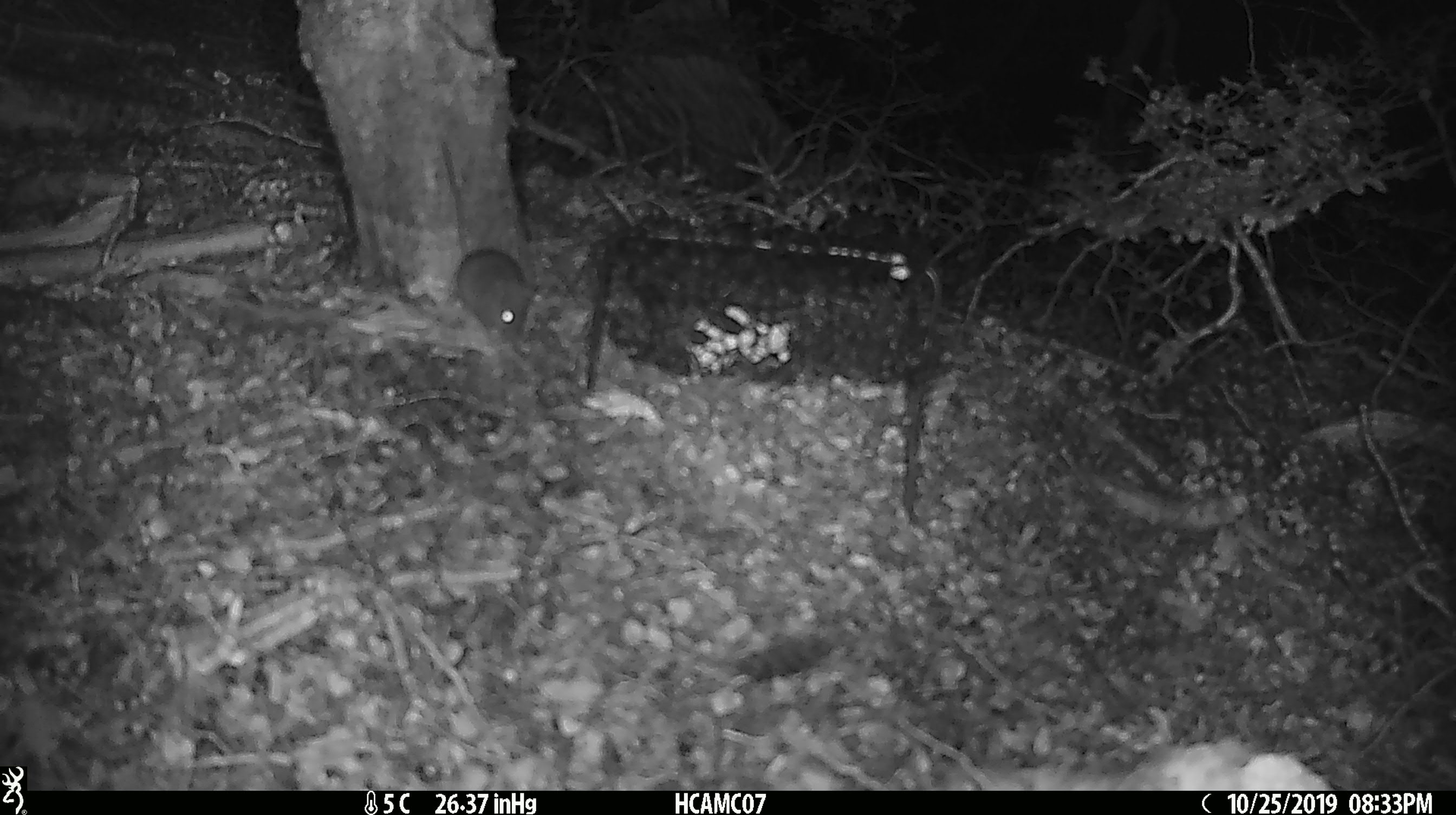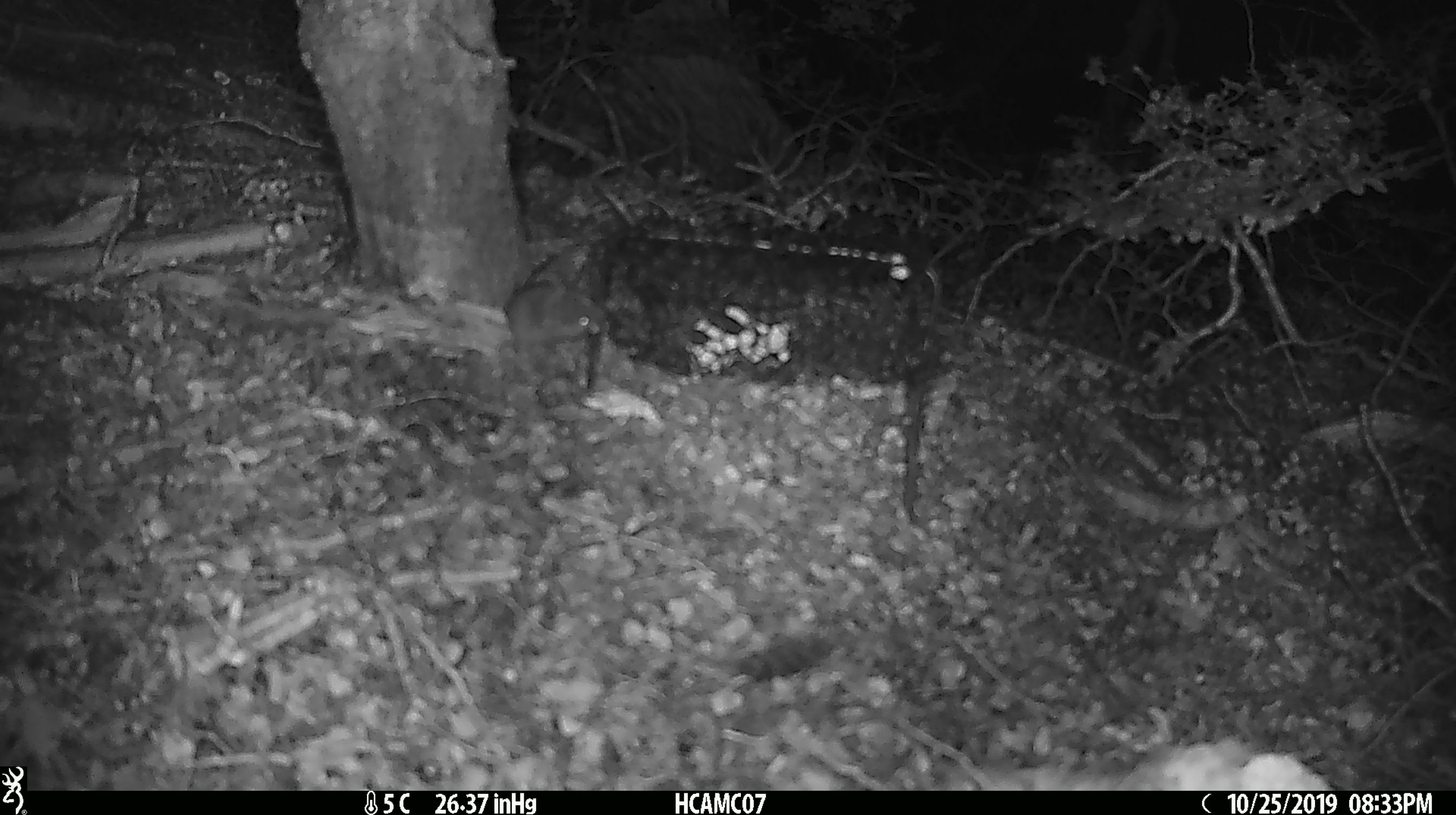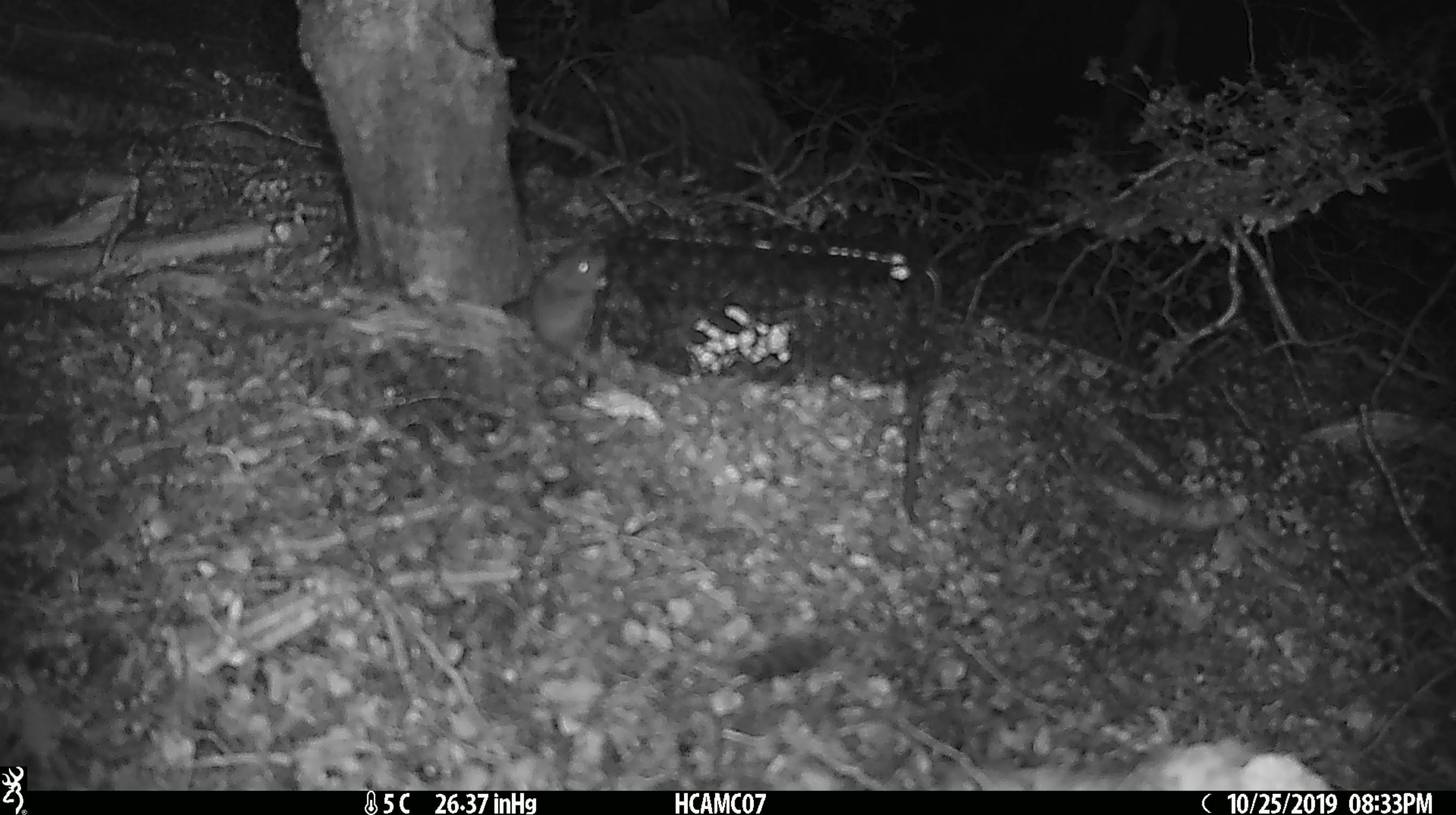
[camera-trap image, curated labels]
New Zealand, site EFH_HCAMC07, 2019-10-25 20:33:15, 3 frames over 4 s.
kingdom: Animalia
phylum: Chordata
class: Mammalia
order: Rodentia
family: Muridae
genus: Mus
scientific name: Mus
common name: mouse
Mouse (Mus).